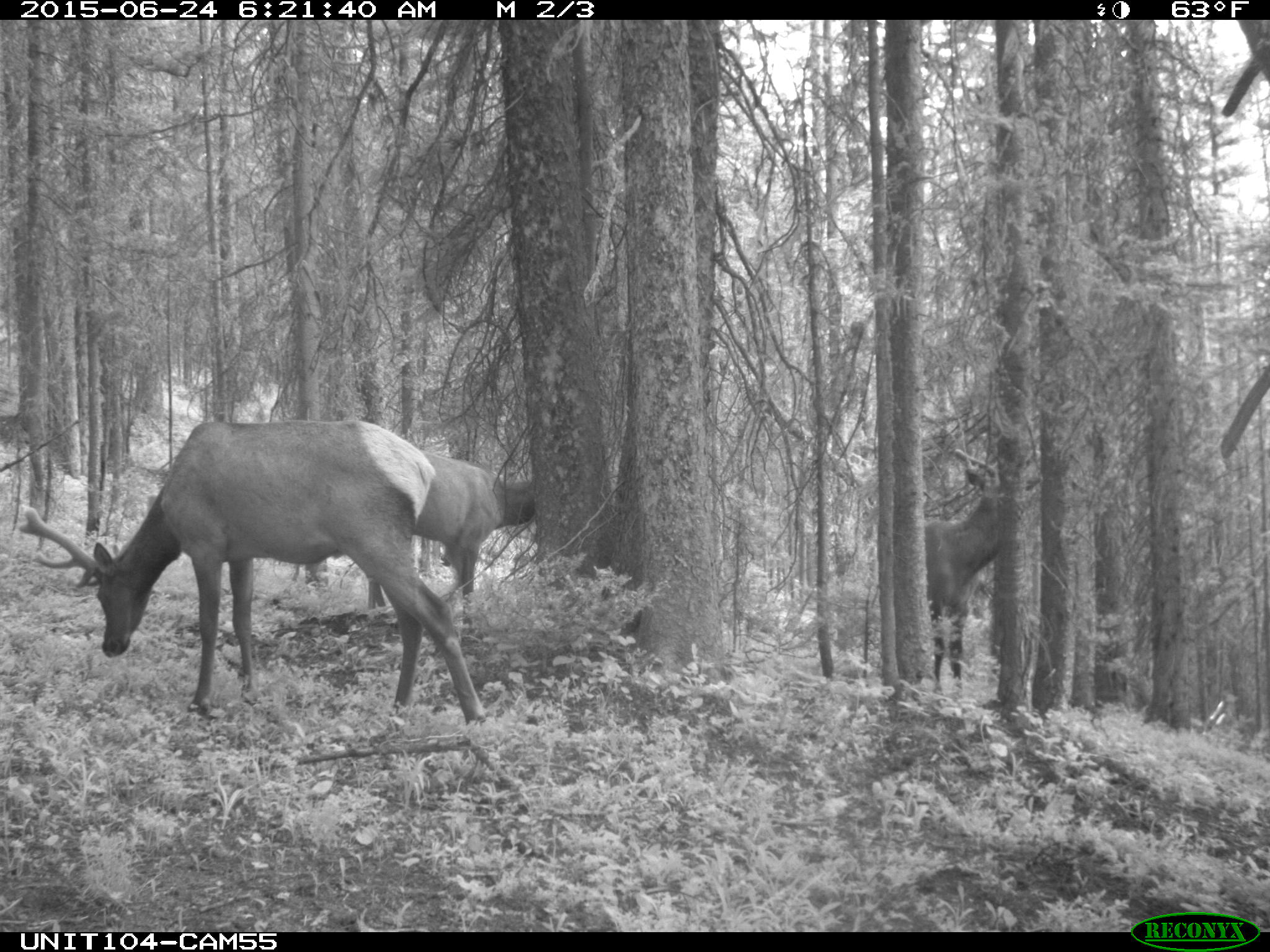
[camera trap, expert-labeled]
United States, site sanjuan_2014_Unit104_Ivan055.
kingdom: Animalia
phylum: Chordata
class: Mammalia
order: Artiodactyla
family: Cervidae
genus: Cervus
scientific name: Cervus elaphus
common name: red deer